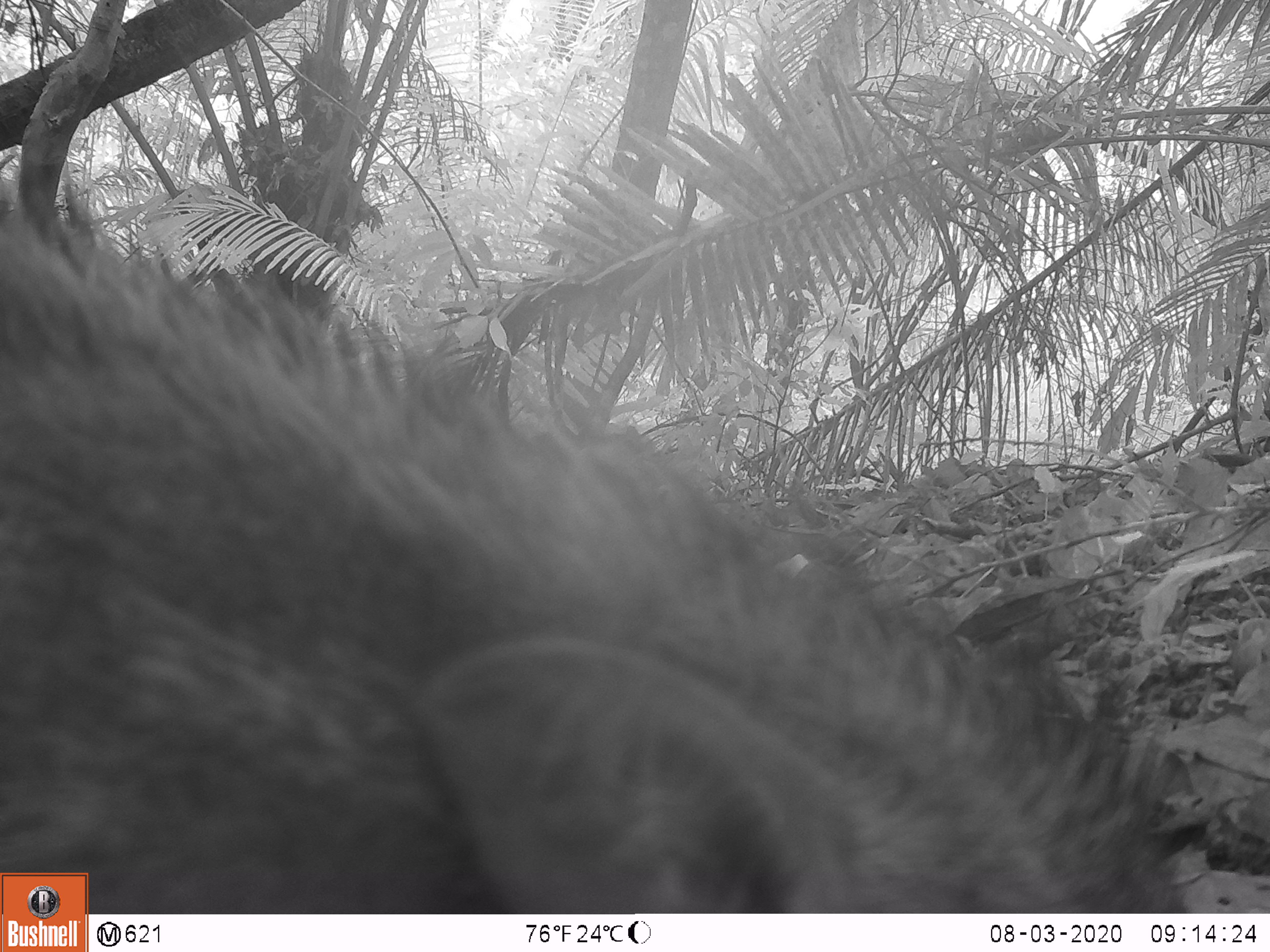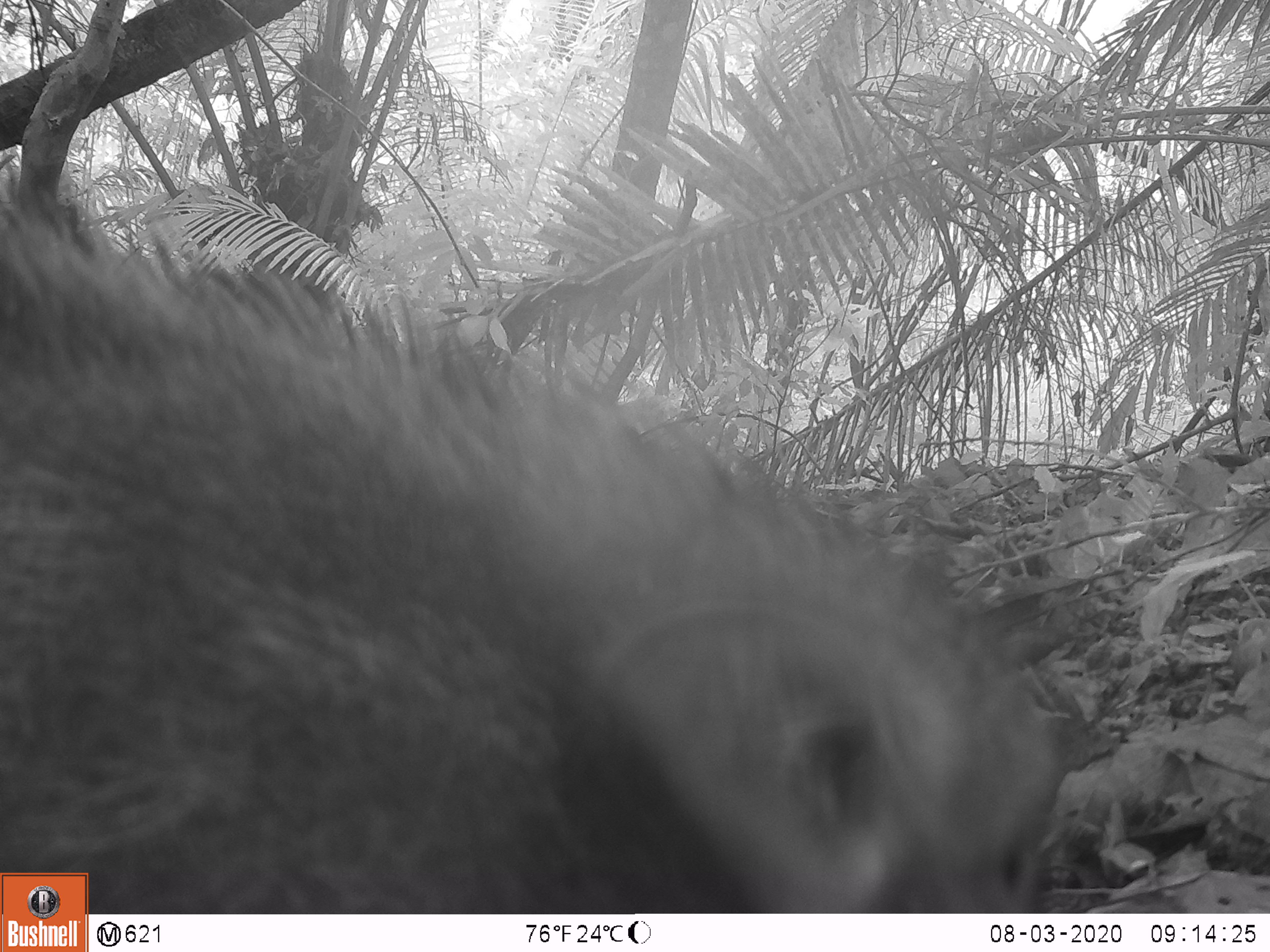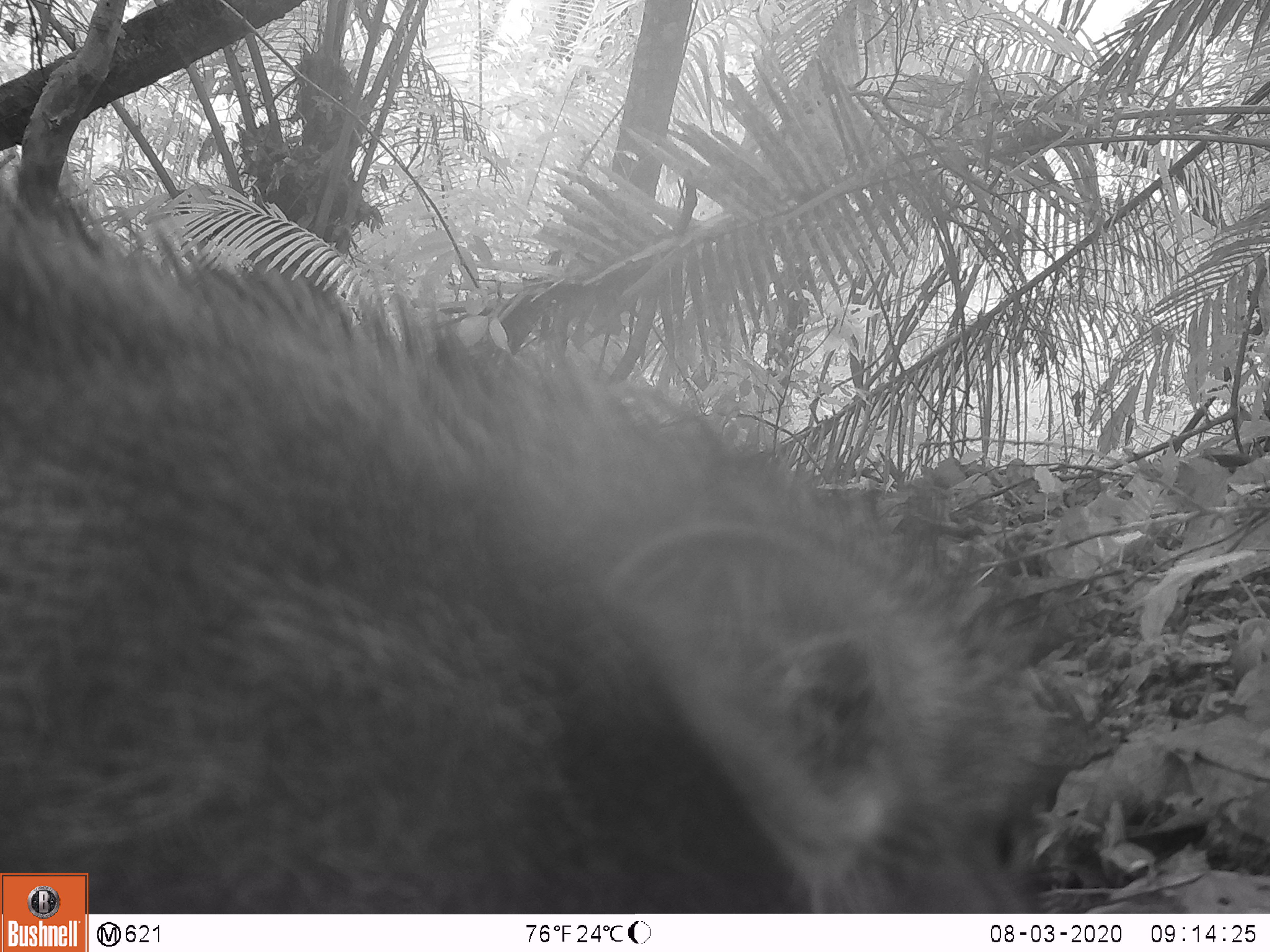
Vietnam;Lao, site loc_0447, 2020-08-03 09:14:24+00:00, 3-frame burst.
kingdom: Animalia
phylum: Chordata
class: Mammalia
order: Artiodactyla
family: Suidae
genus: Sus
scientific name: Sus scrofa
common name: eurasian wild pig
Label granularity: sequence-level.